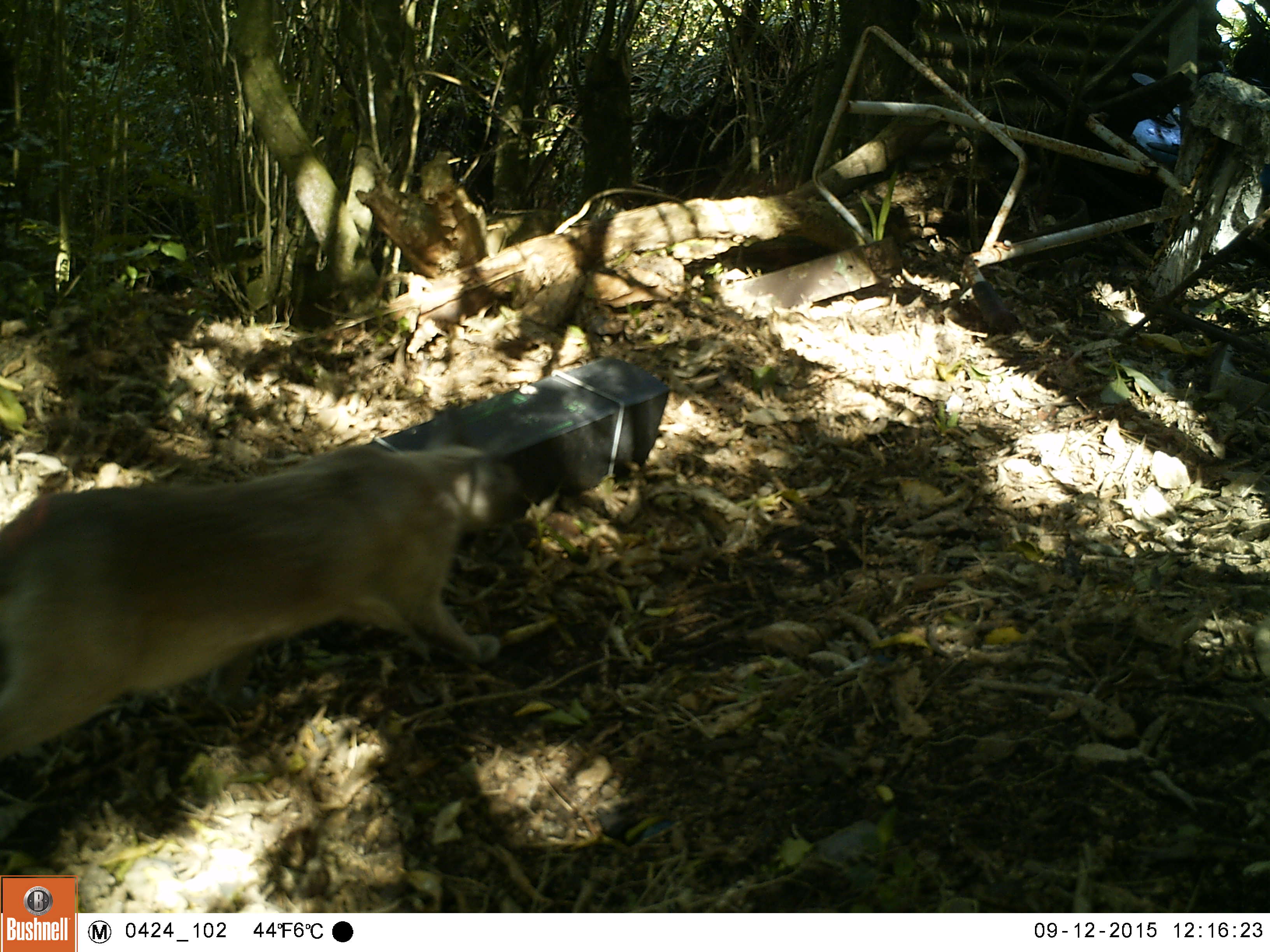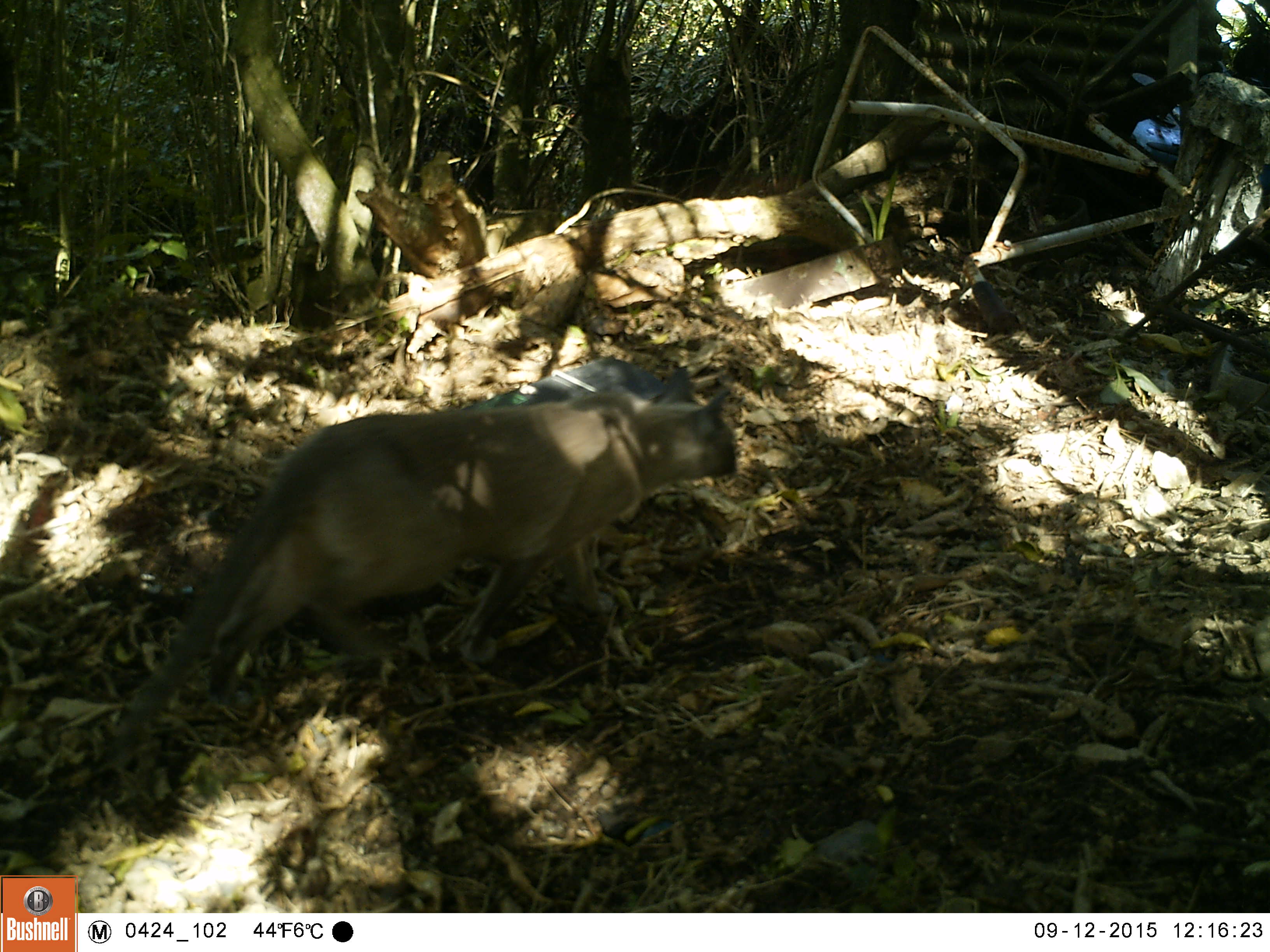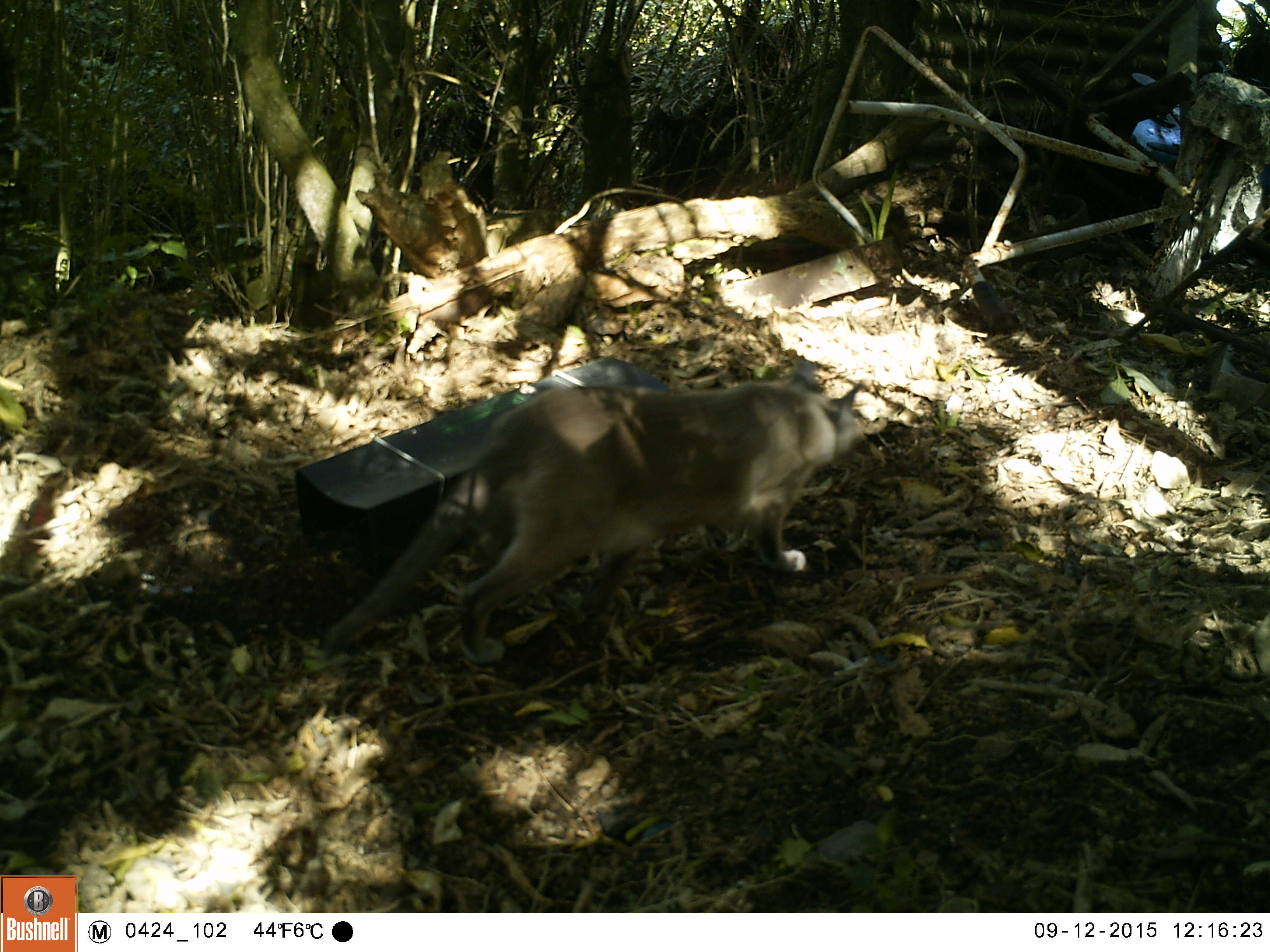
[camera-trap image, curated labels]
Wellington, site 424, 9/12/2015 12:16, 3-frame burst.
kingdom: Animalia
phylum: Chordata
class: Mammalia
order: Carnivora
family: Felidae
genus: Felis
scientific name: Felis catus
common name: cat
Cat (Felis catus).